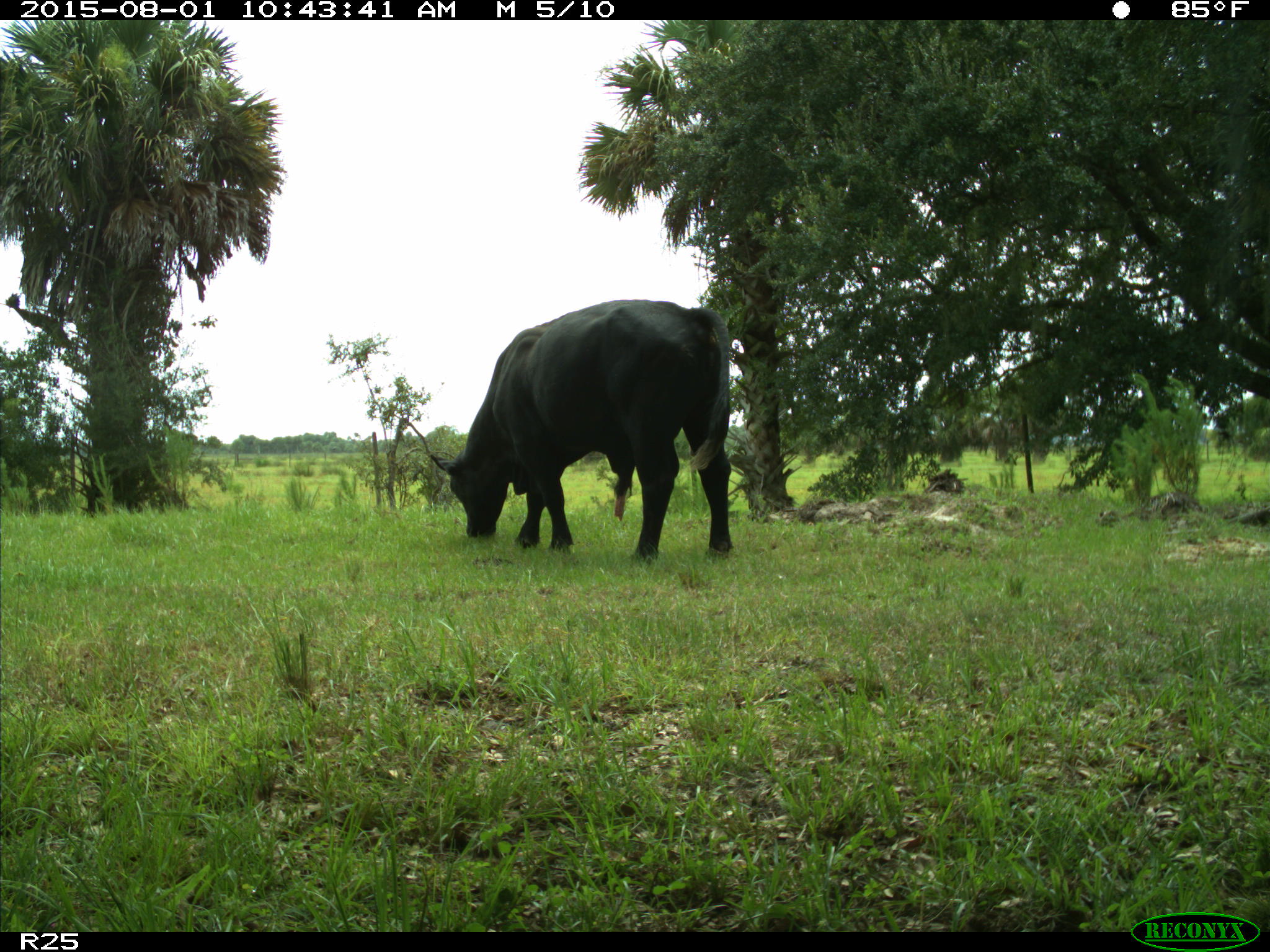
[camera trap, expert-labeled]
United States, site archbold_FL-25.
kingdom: Animalia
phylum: Chordata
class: Mammalia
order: Artiodactyla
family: Bovidae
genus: Bos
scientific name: Bos taurus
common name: domestic cow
Bos taurus (domestic cow).